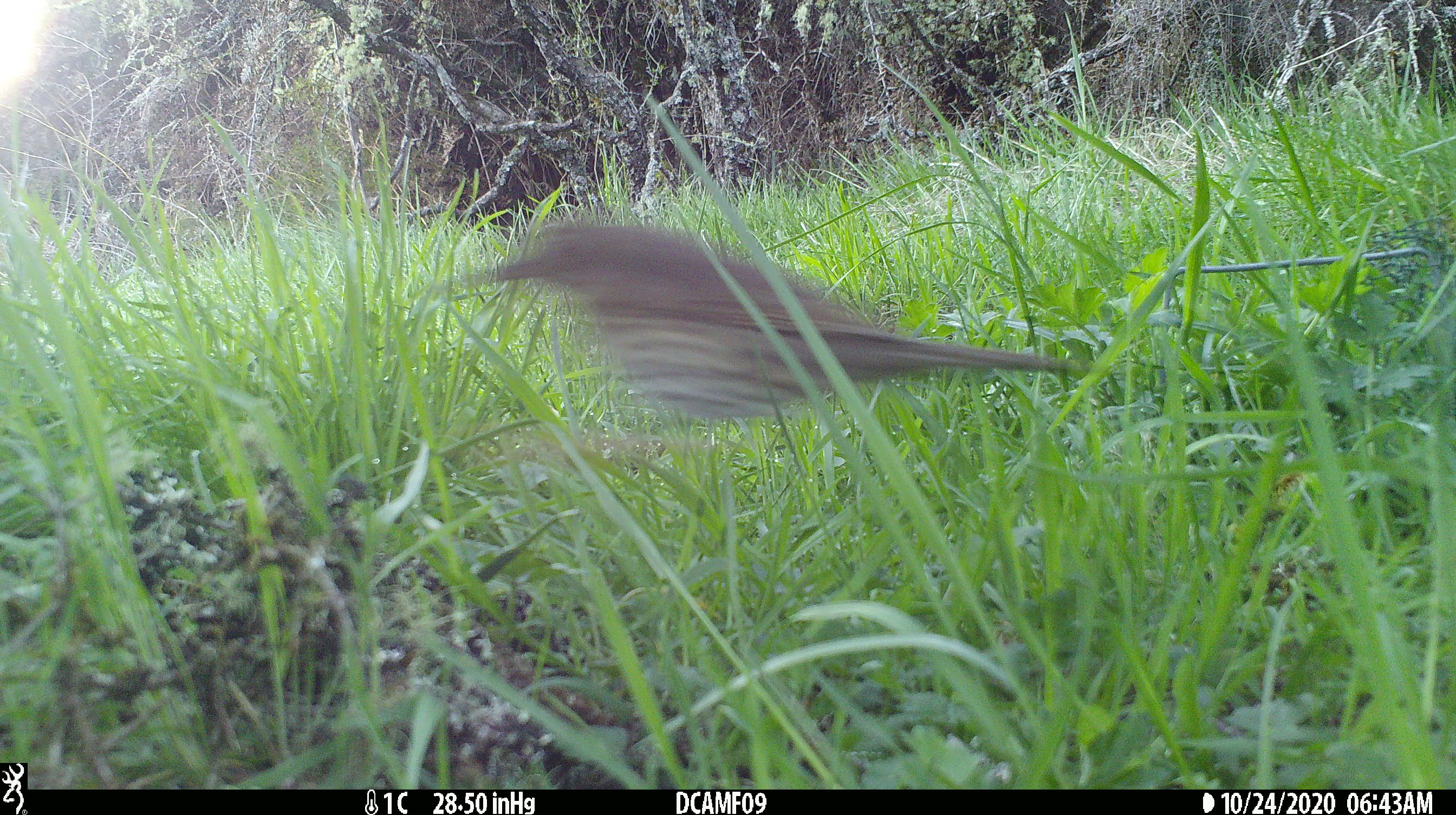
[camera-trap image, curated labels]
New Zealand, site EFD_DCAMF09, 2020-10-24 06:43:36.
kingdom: Animalia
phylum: Chordata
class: Aves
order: Passeriformes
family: Turdidae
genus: Turdus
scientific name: Turdus philomelos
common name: song thrush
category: thrush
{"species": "thrush (song thrush) (Turdus philomelos)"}